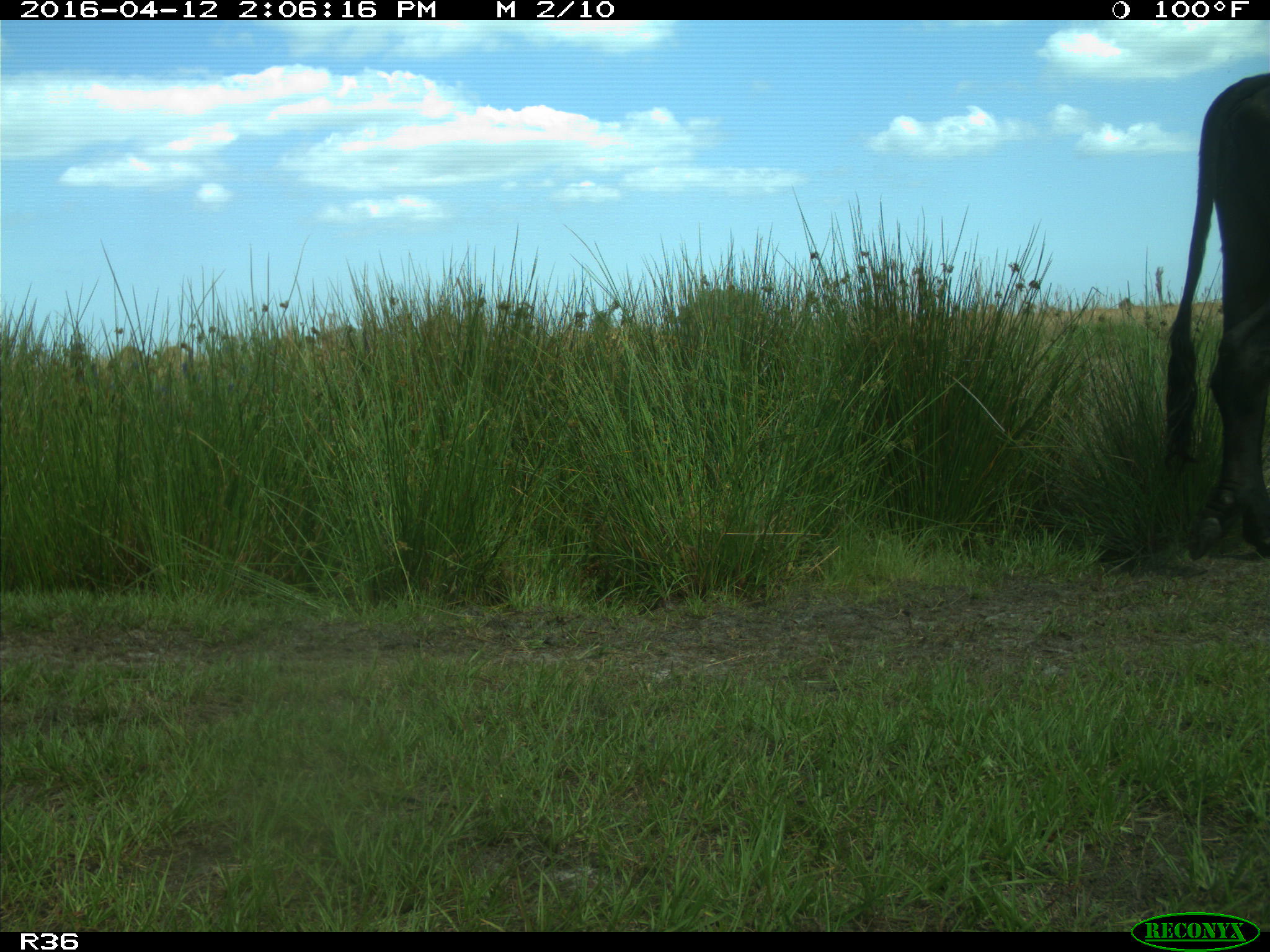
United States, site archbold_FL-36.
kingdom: Animalia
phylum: Chordata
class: Mammalia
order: Artiodactyla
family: Bovidae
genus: Bos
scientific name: Bos taurus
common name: domestic cow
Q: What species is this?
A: Bos taurus (domestic cow).